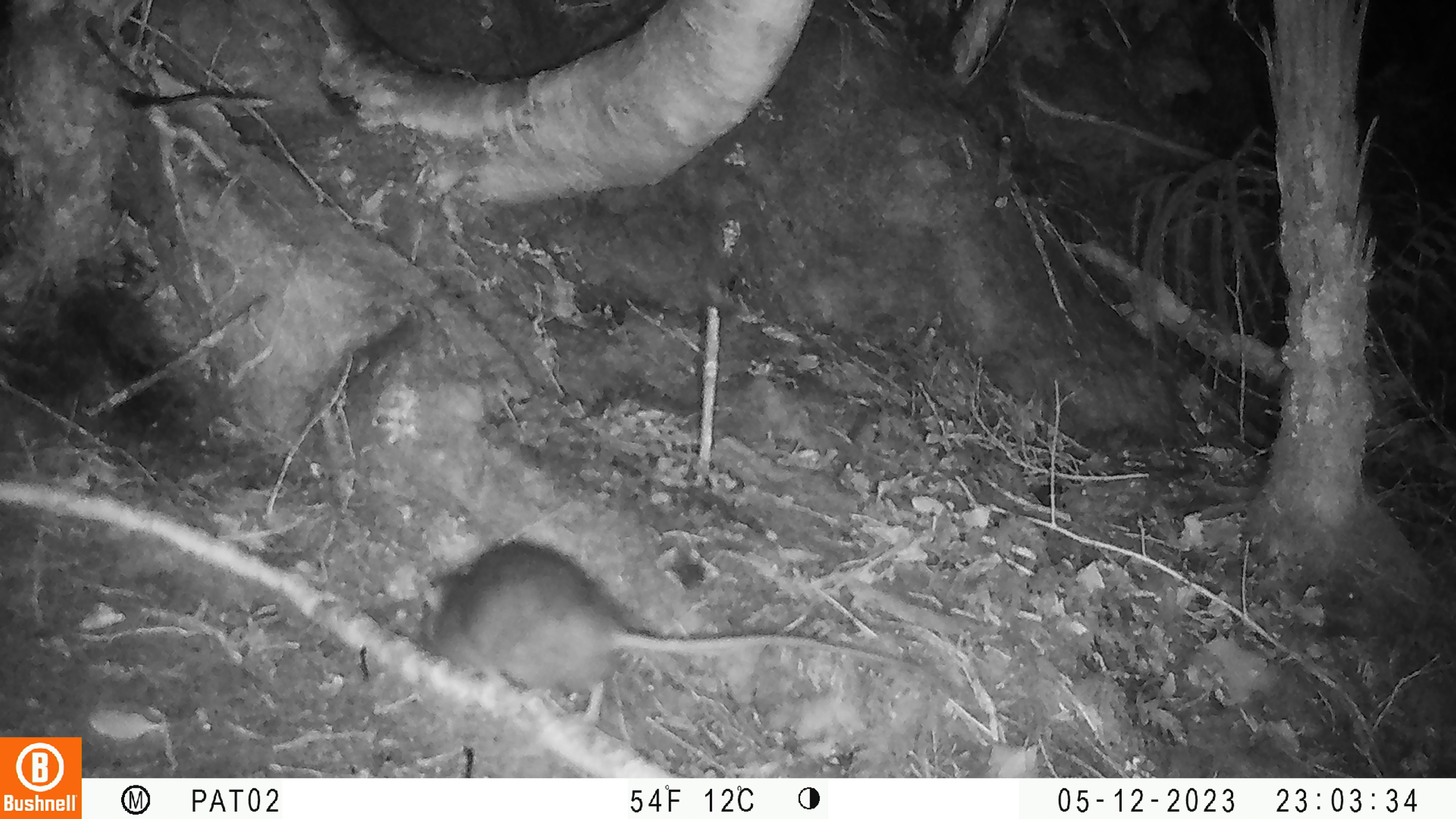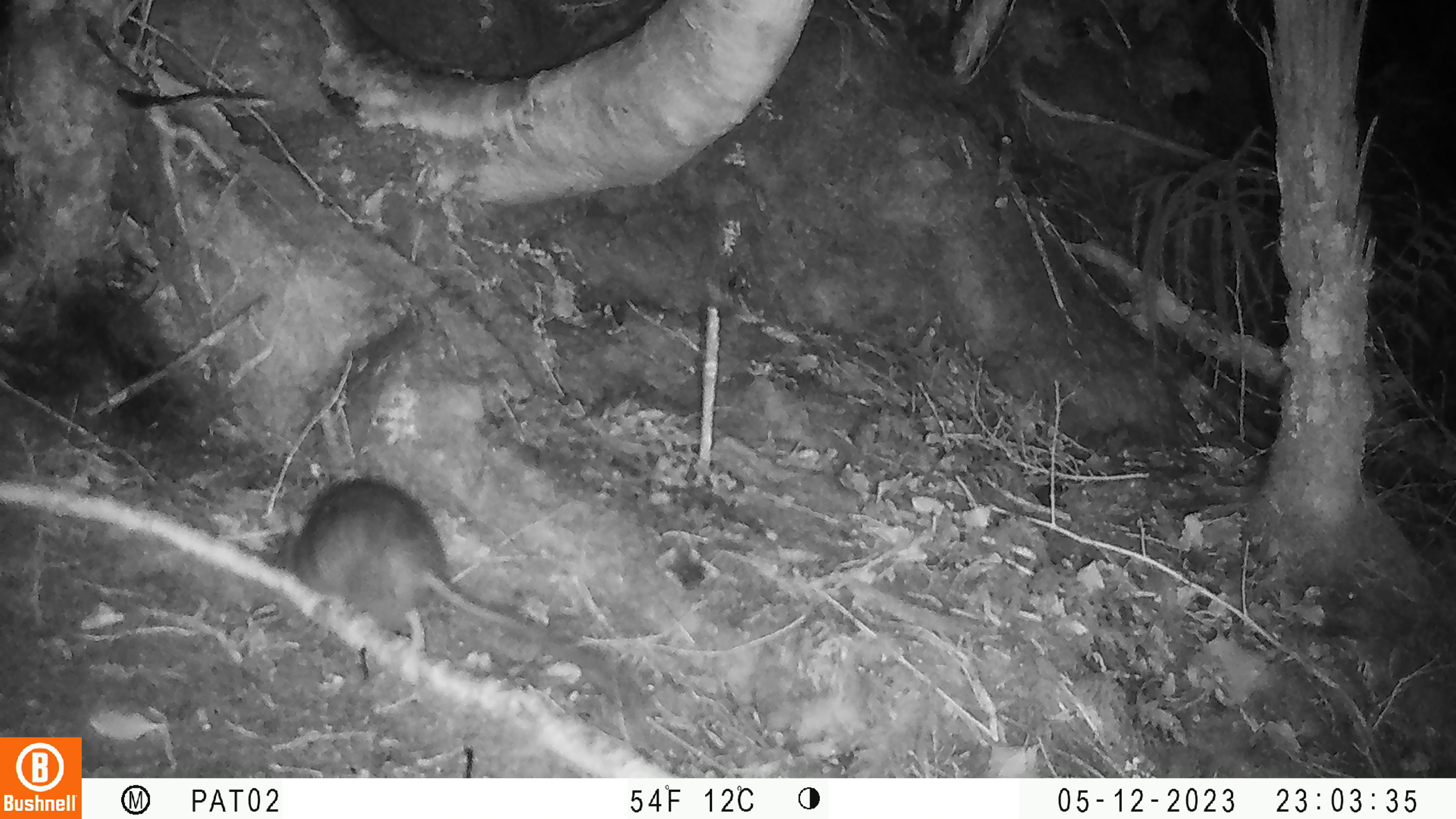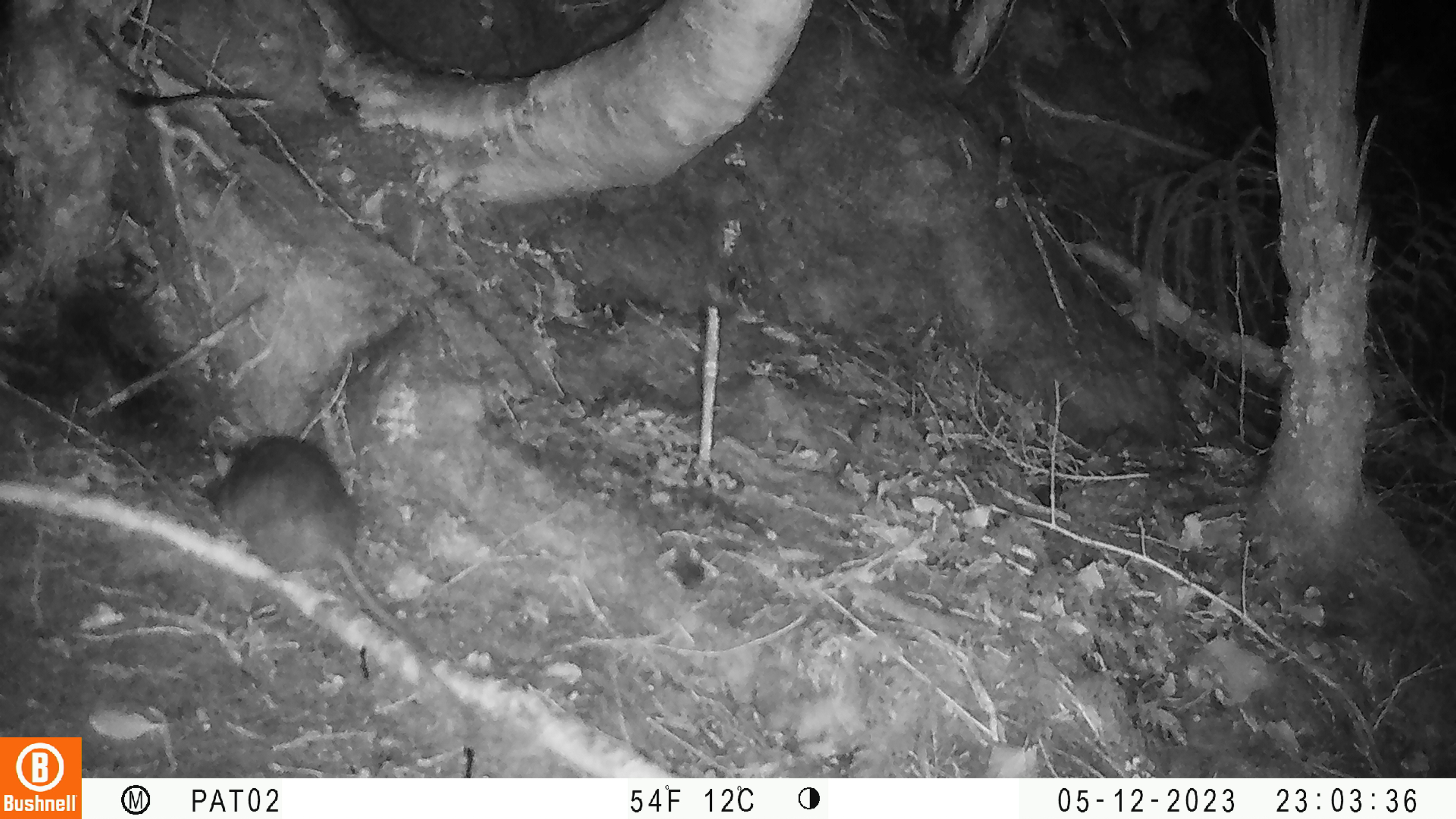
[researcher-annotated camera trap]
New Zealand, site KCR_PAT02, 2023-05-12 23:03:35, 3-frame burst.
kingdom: Animalia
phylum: Chordata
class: Mammalia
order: Rodentia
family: Muridae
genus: Rattus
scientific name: Rattus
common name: rat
Rat (Rattus).